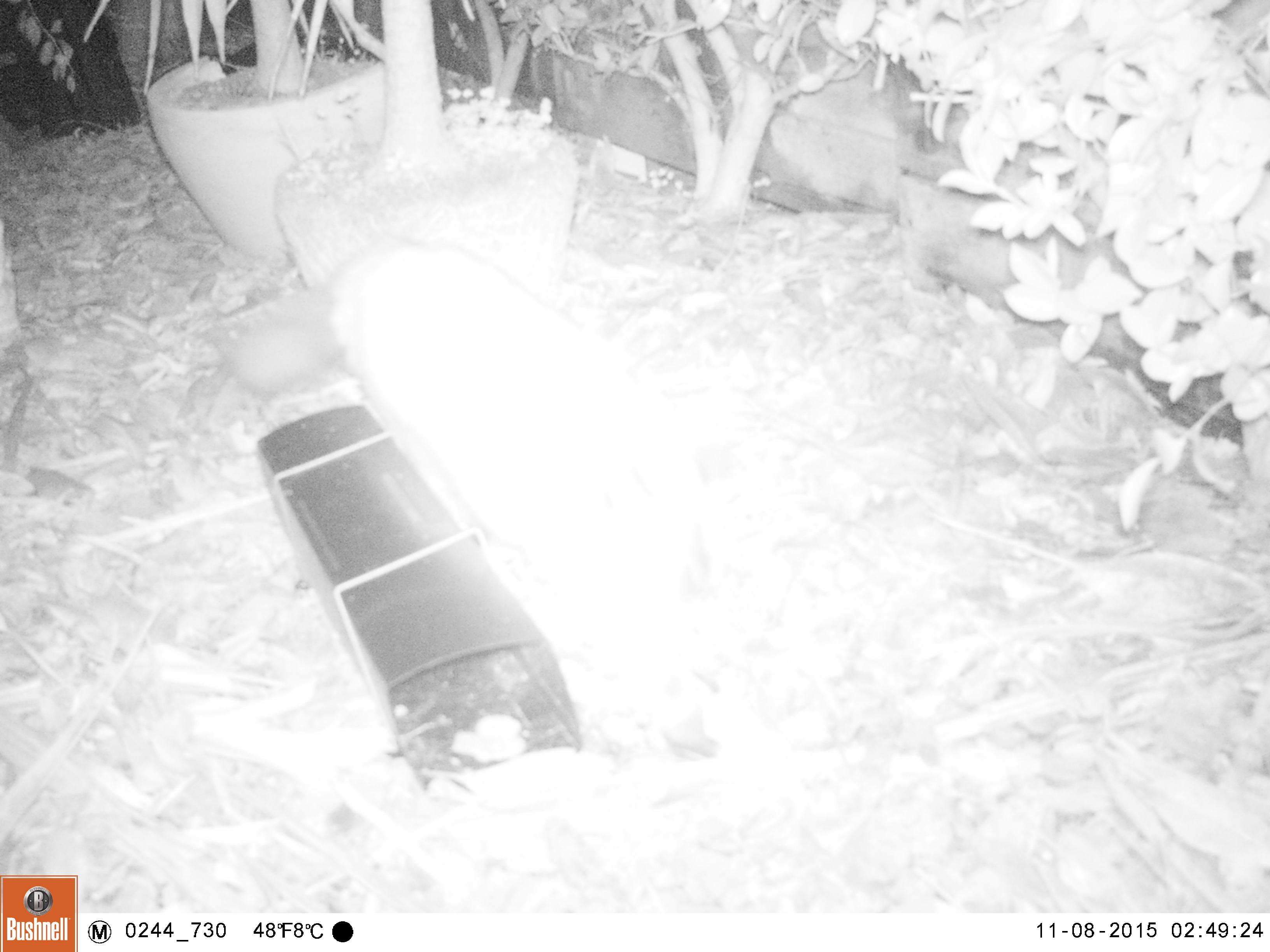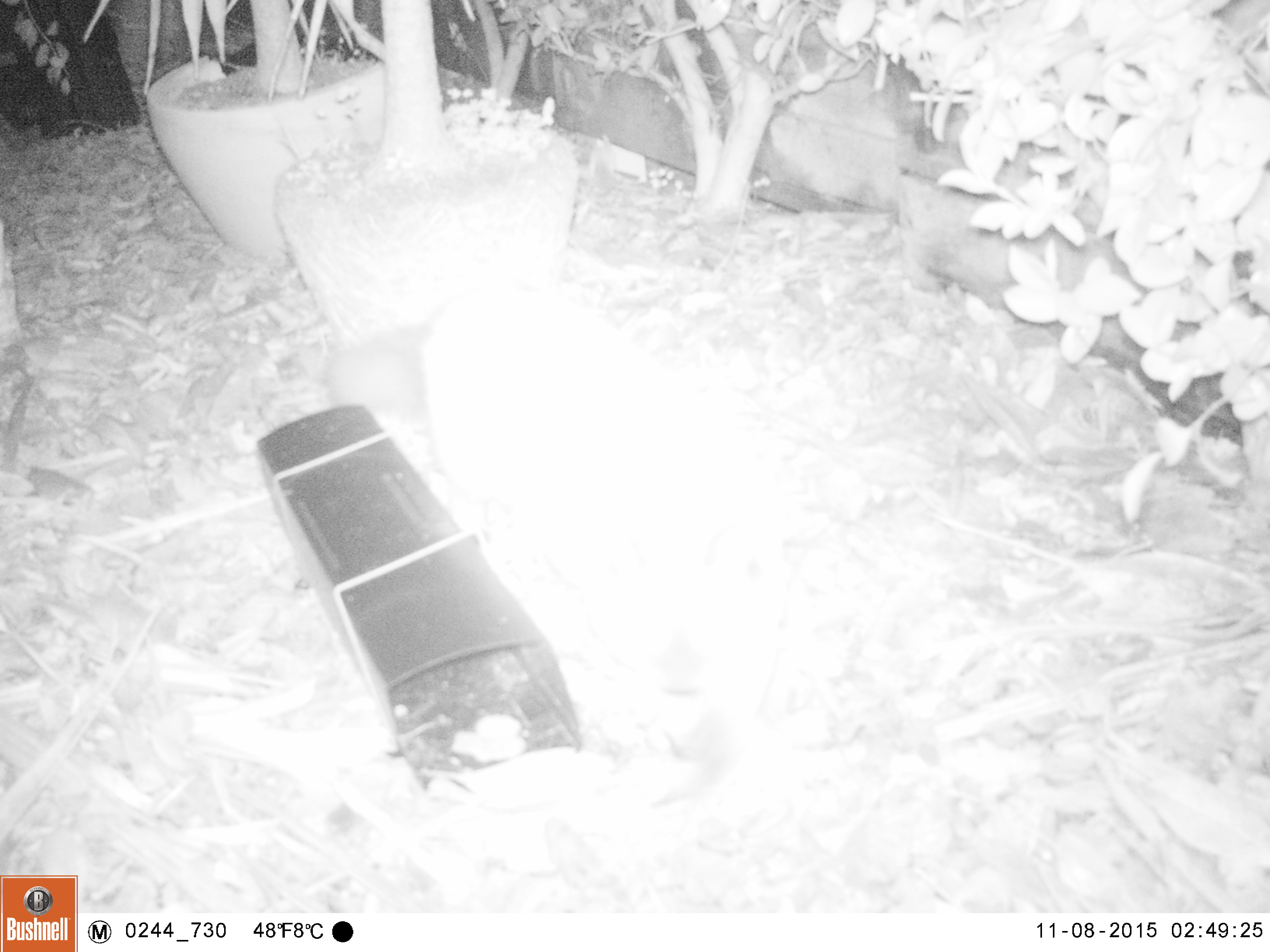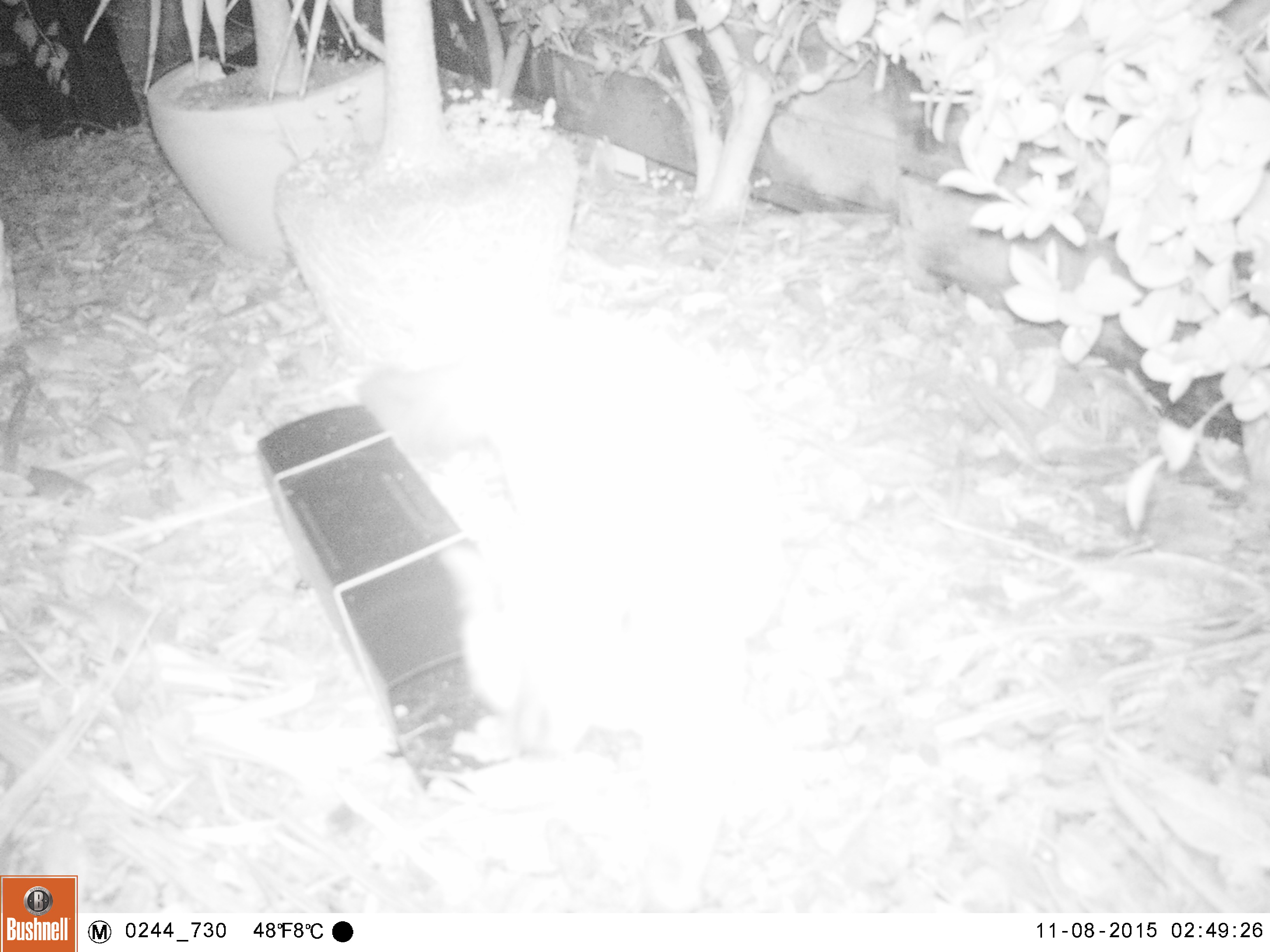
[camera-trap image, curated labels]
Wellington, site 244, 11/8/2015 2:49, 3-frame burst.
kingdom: Animalia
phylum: Chordata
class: Mammalia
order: Carnivora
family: Felidae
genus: Felis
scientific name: Felis catus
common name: cat